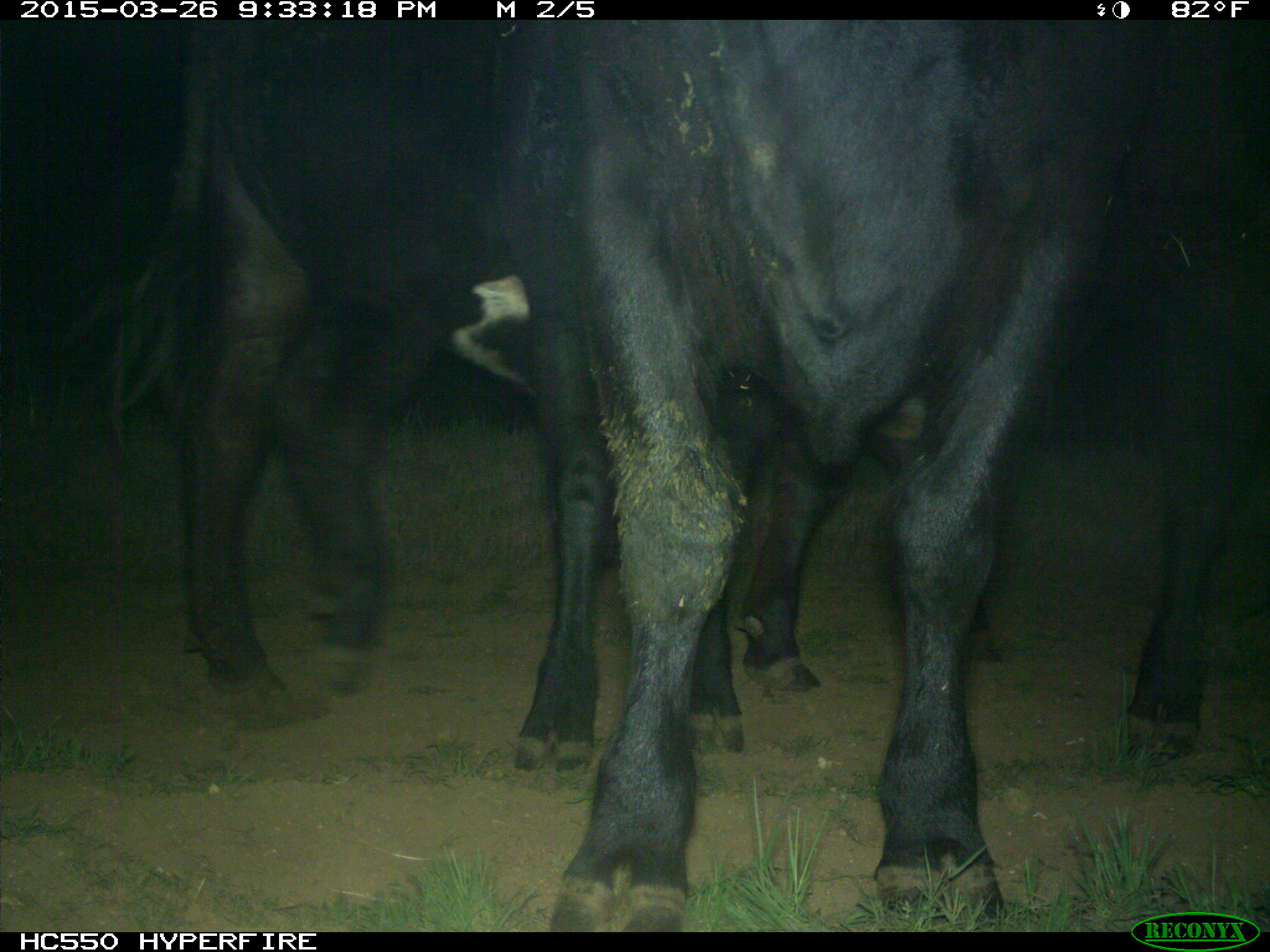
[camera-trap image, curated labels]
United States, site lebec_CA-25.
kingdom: Animalia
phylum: Chordata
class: Mammalia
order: Artiodactyla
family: Bovidae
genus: Bos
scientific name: Bos taurus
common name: domestic cow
Bos taurus (domestic cow).